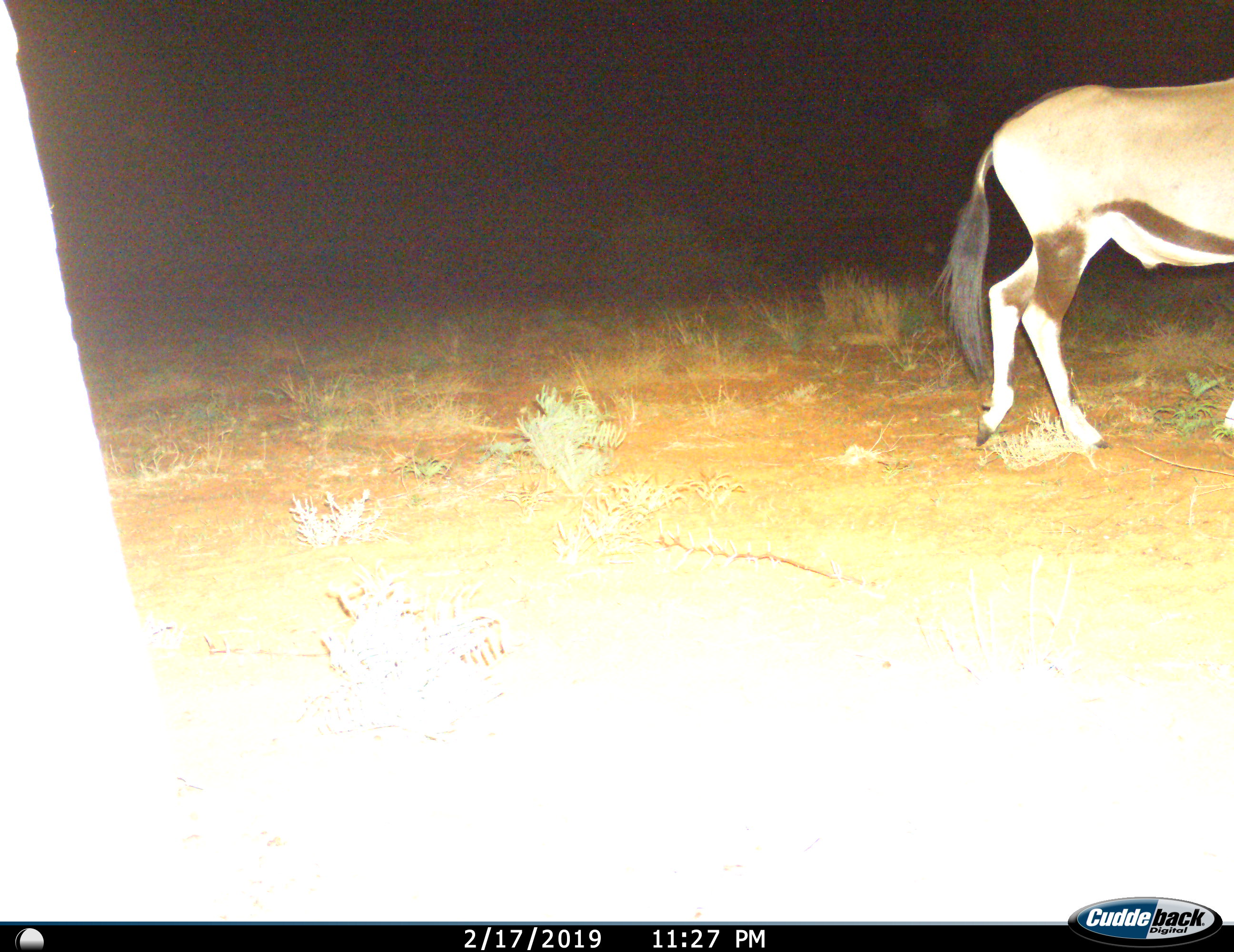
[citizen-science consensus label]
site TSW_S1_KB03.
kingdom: Animalia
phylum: Chordata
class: Mammalia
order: Artiodactyla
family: Bovidae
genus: Oryx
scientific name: Oryx gazella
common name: gemsbok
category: oryx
Oryx (gemsbok) (Oryx gazella), count 1. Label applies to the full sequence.